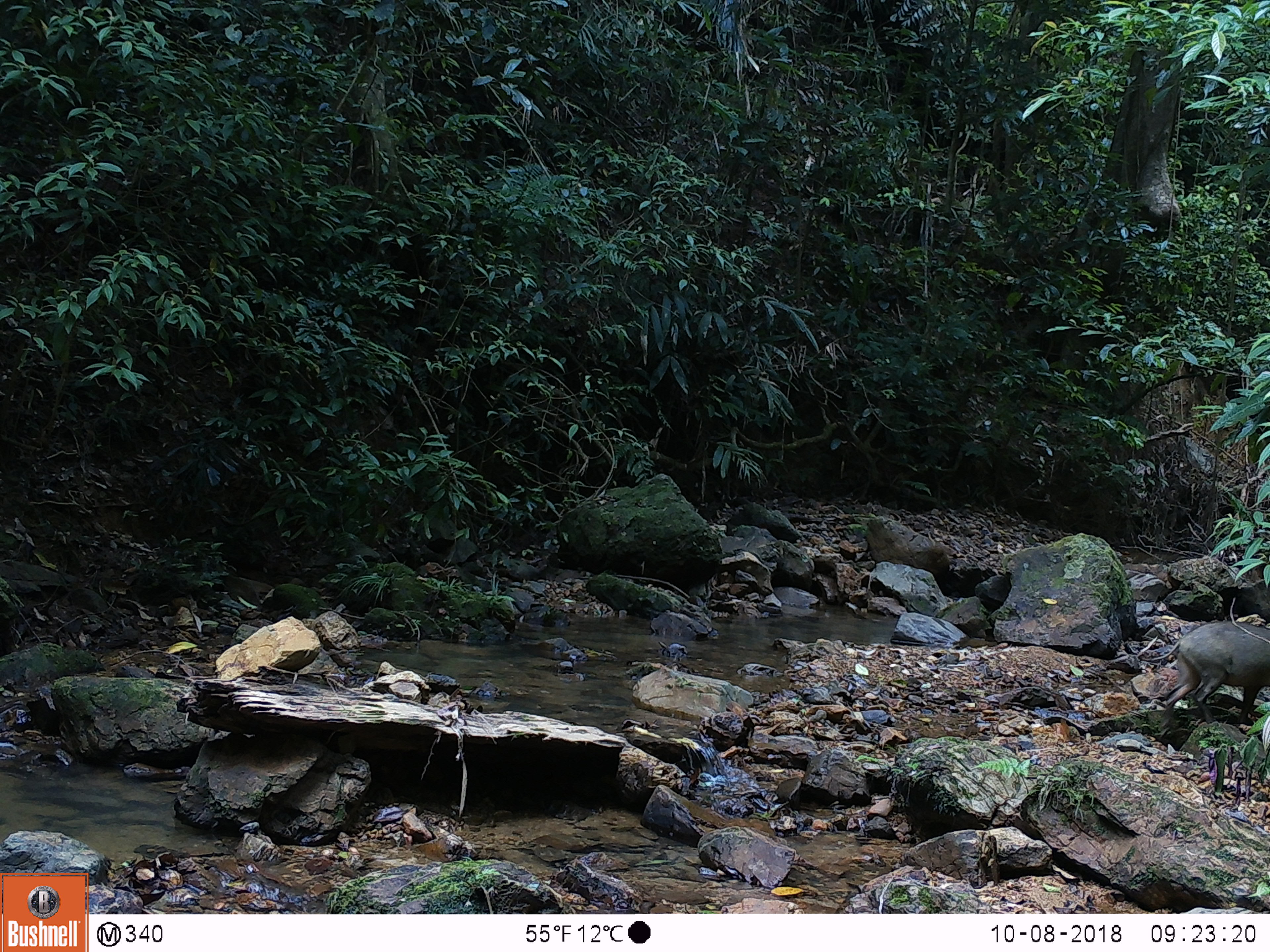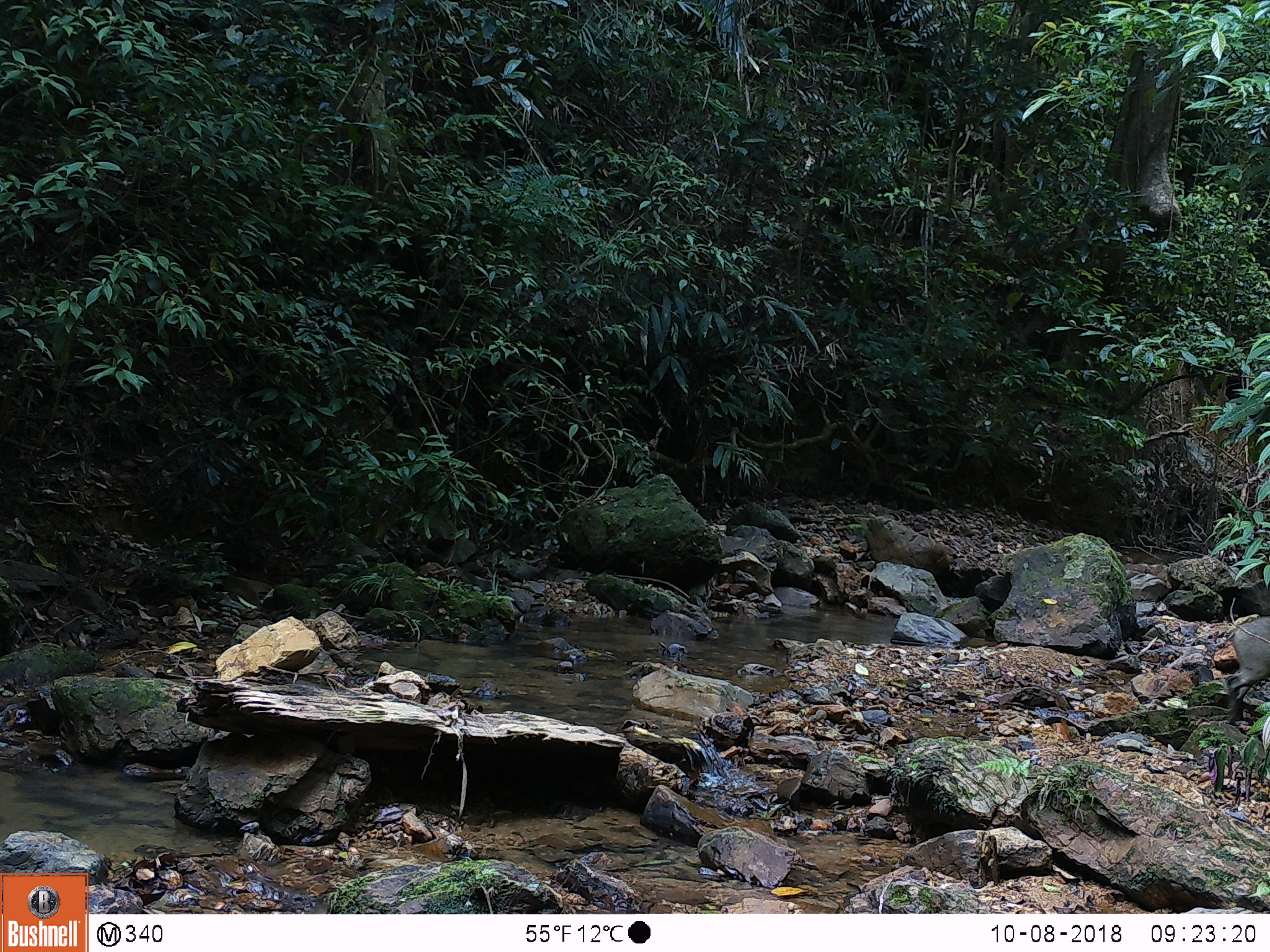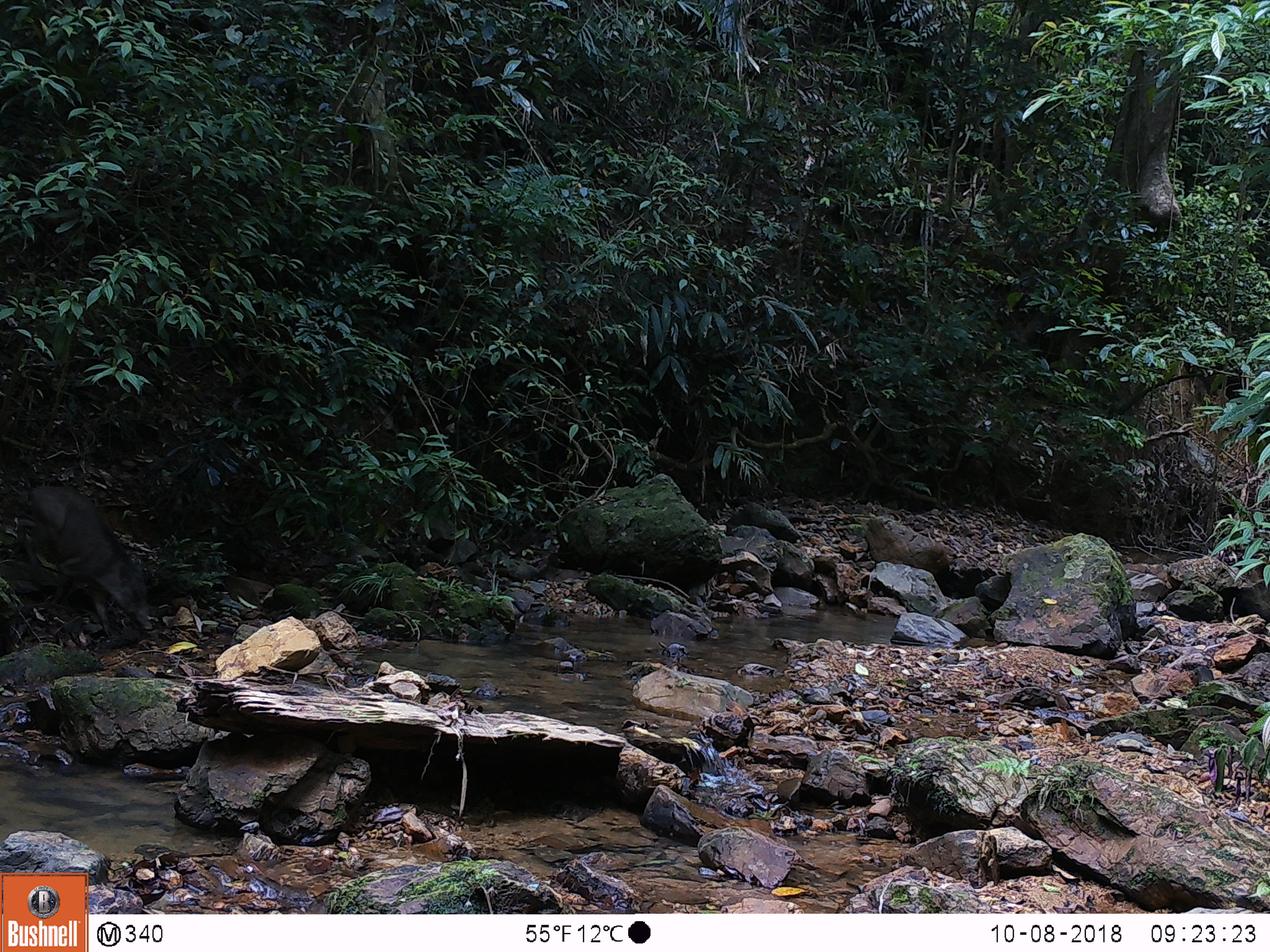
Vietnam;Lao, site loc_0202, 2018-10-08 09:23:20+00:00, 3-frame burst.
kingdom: Animalia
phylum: Chordata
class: Mammalia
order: Artiodactyla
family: Suidae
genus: Sus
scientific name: Sus scrofa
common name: eurasian wild pig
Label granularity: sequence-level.